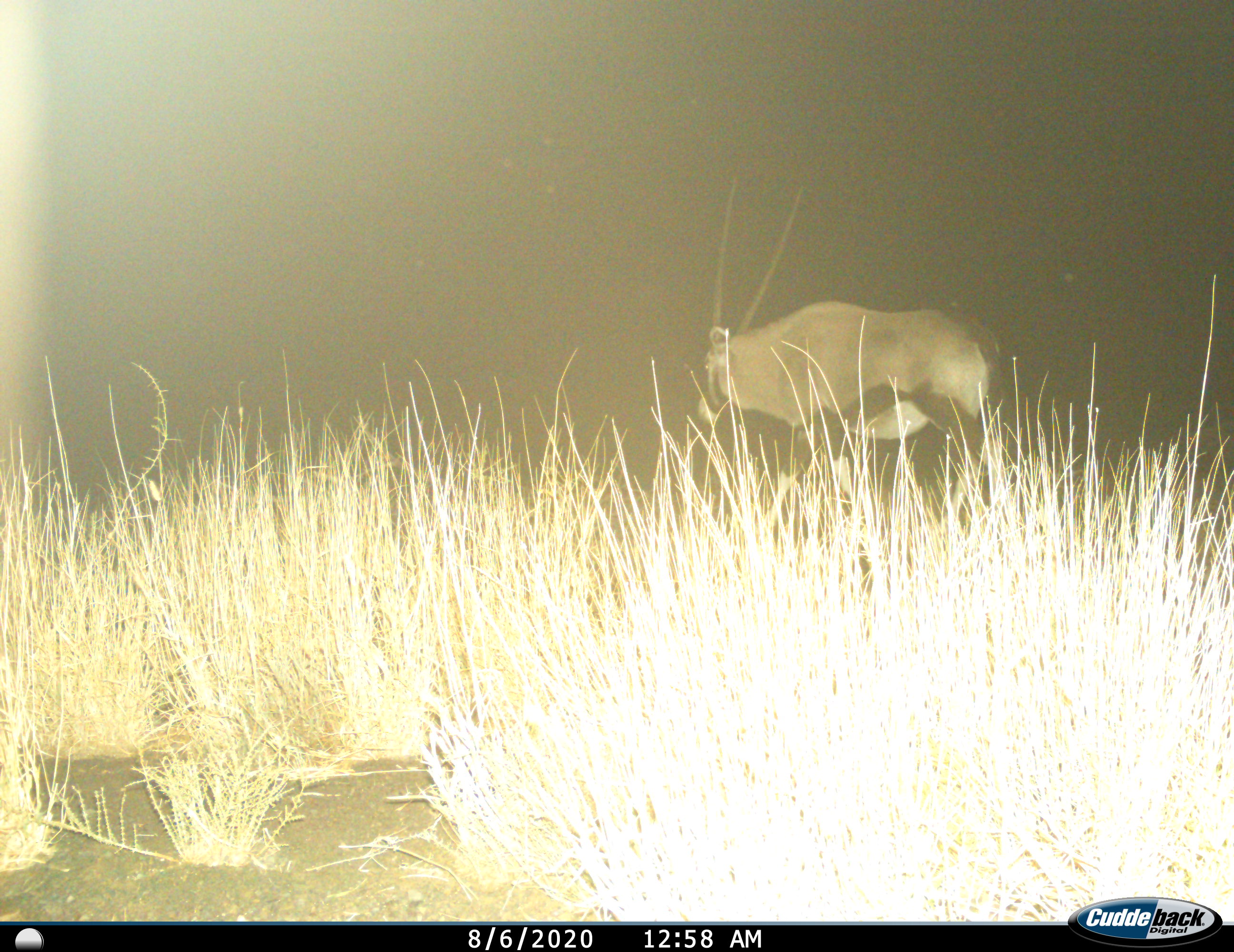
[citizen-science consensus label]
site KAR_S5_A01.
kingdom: Animalia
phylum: Chordata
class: Mammalia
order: Artiodactyla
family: Bovidae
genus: Oryx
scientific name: Oryx gazella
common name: gemsbok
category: oryx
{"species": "oryx (gemsbok) (Oryx gazella)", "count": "1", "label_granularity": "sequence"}